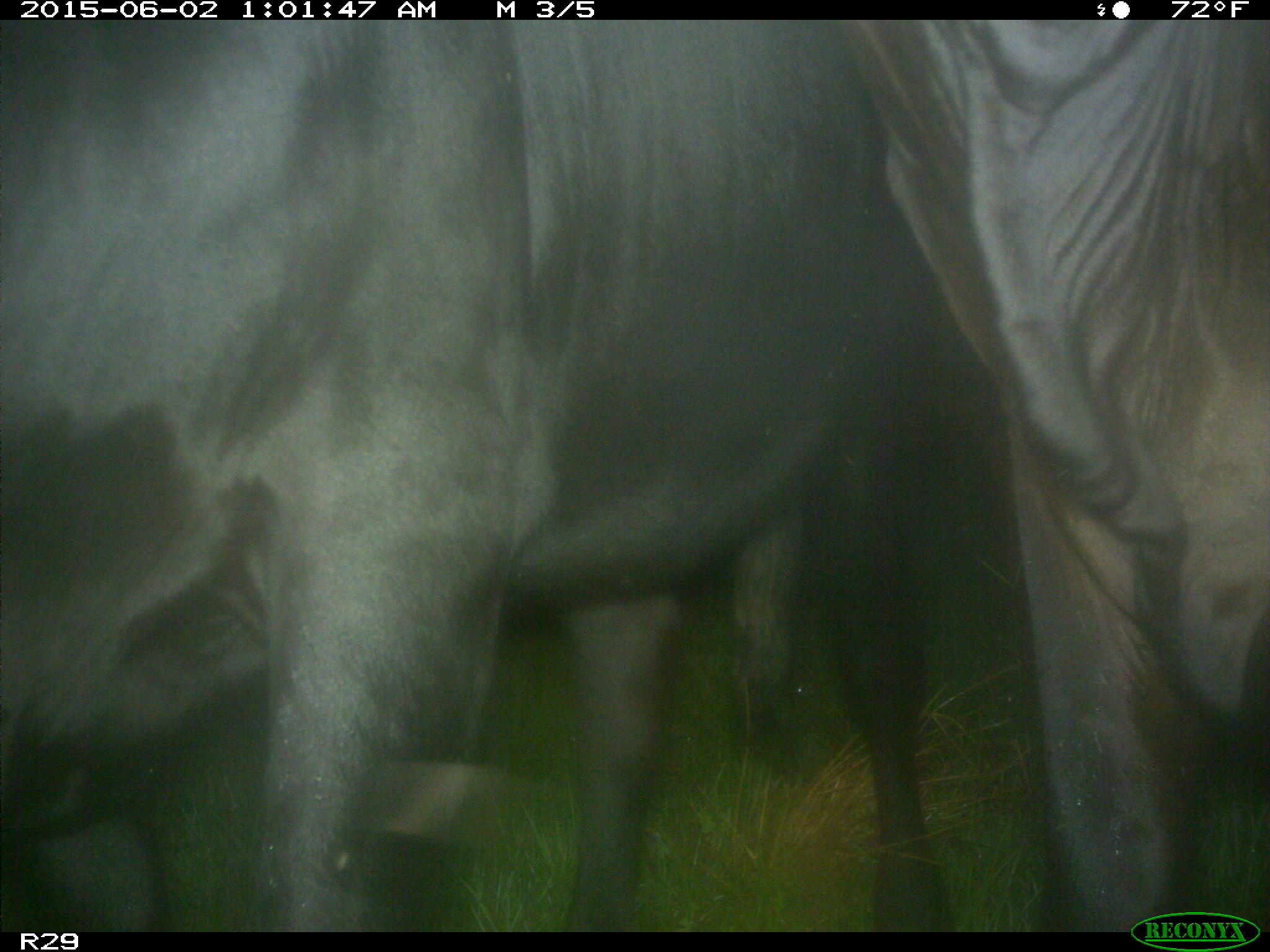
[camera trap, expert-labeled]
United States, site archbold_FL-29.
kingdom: Animalia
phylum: Chordata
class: Mammalia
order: Artiodactyla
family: Bovidae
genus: Bos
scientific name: Bos taurus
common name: domestic cow